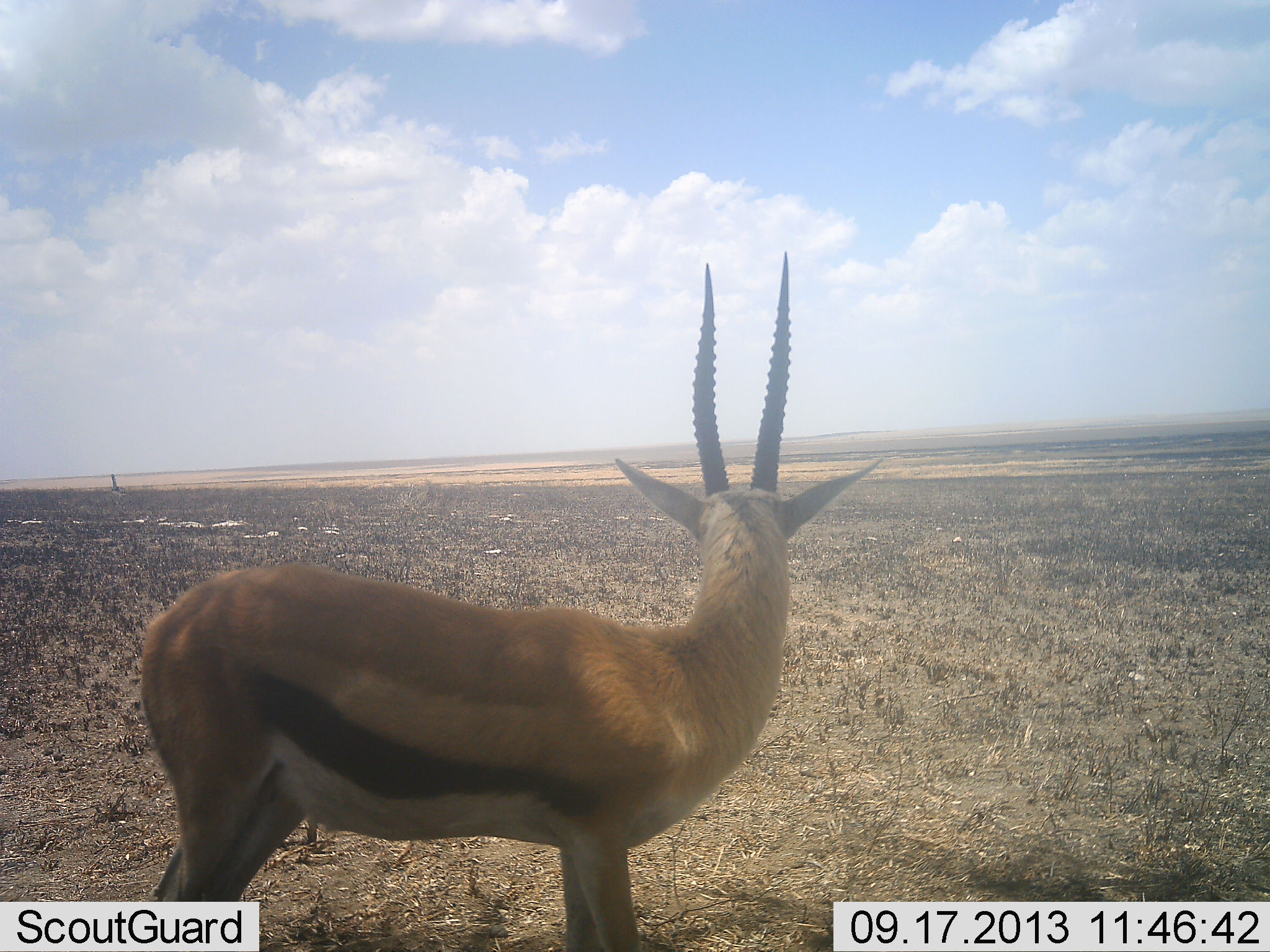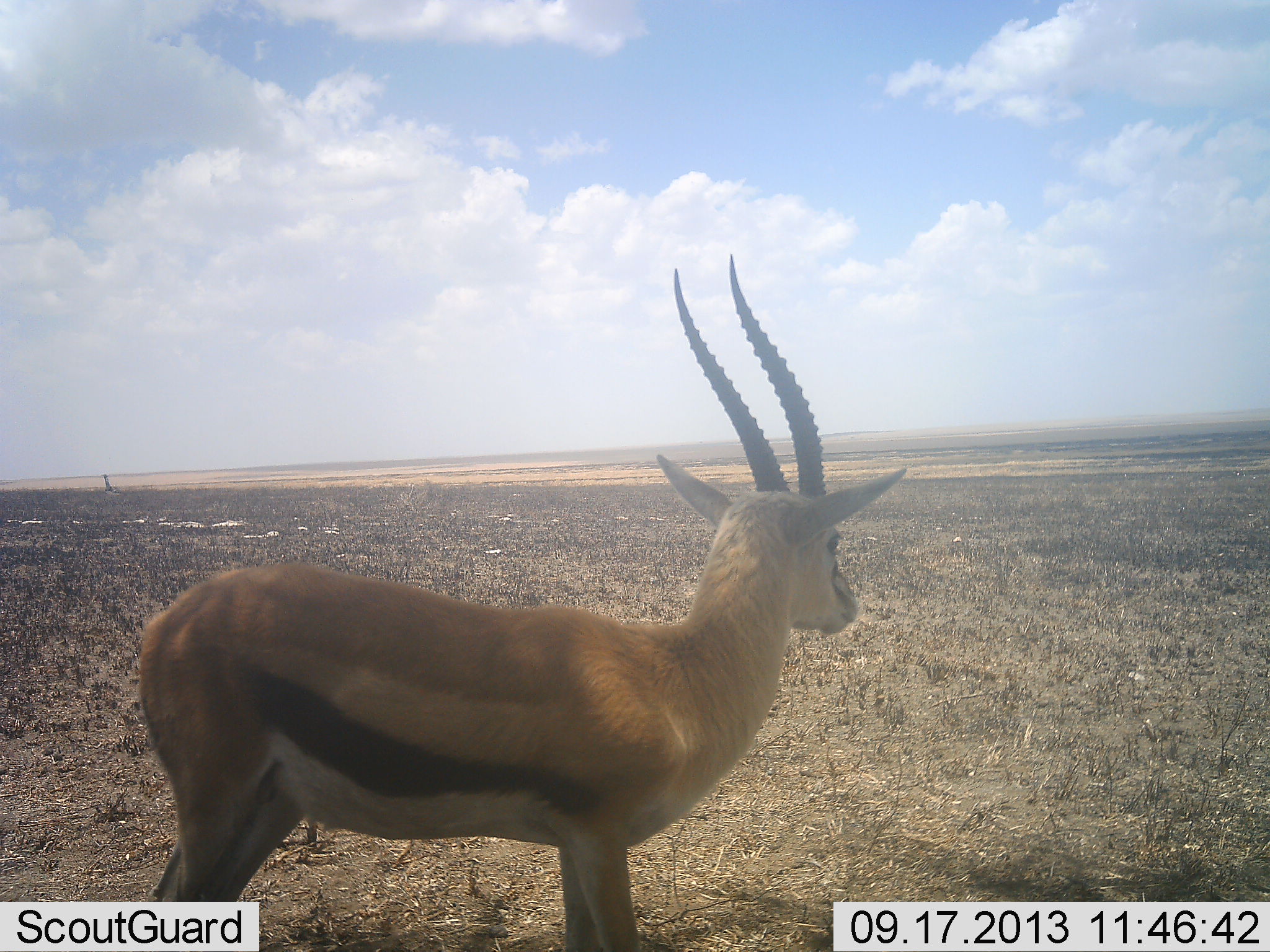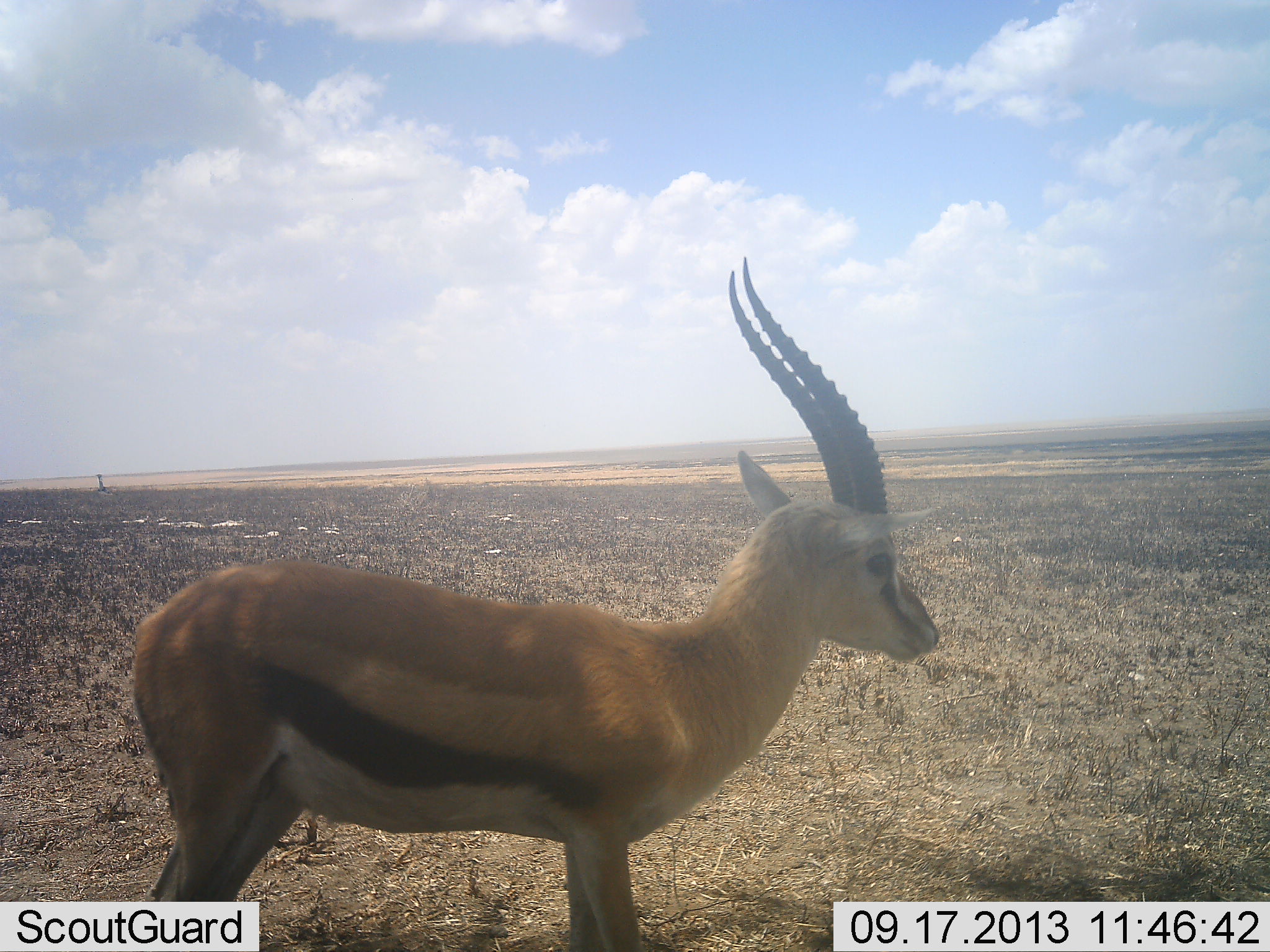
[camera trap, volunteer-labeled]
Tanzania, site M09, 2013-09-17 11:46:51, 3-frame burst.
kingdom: Animalia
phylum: Chordata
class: Mammalia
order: Artiodactyla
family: Bovidae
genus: Eudorcas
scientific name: Eudorcas thomsonii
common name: thomson's gazelle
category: gazellethomsons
Gazellethomsons (thomson's gazelle) (Eudorcas thomsonii), count 1. Behavior (volunteer vote fractions): standing 100%, resting 2%, moving 2%, interacting 0%. Young present (vote fraction): 0%. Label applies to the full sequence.